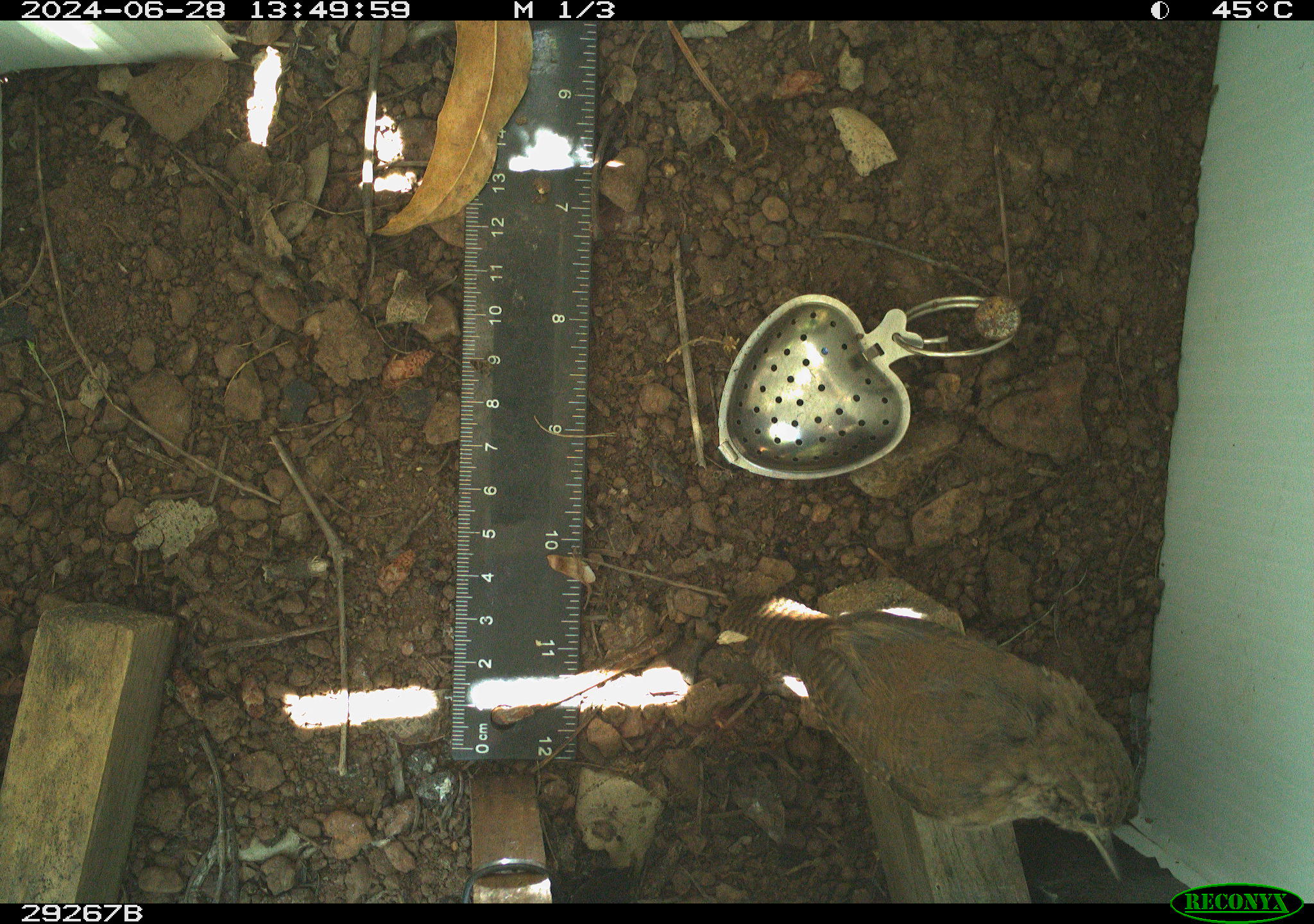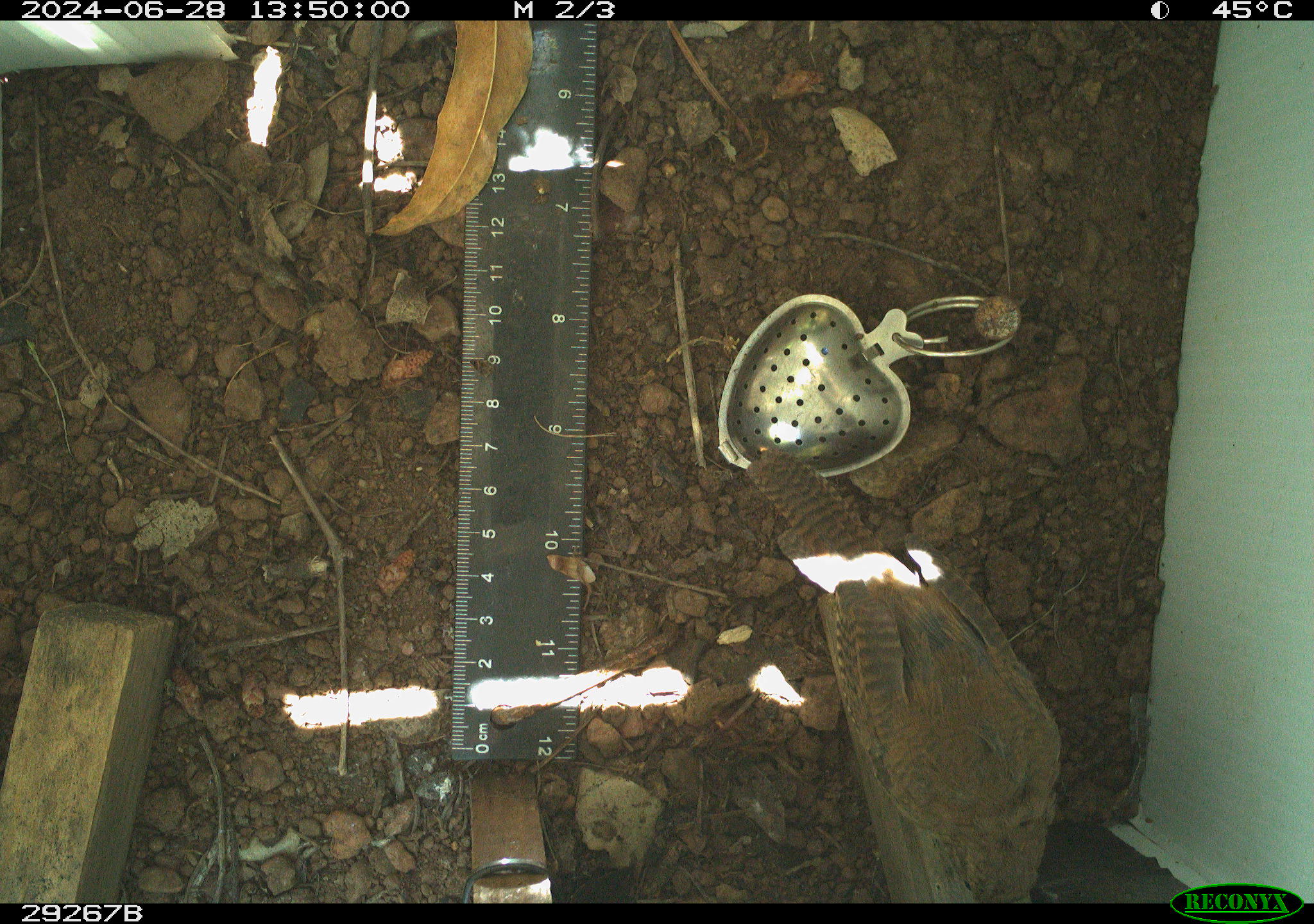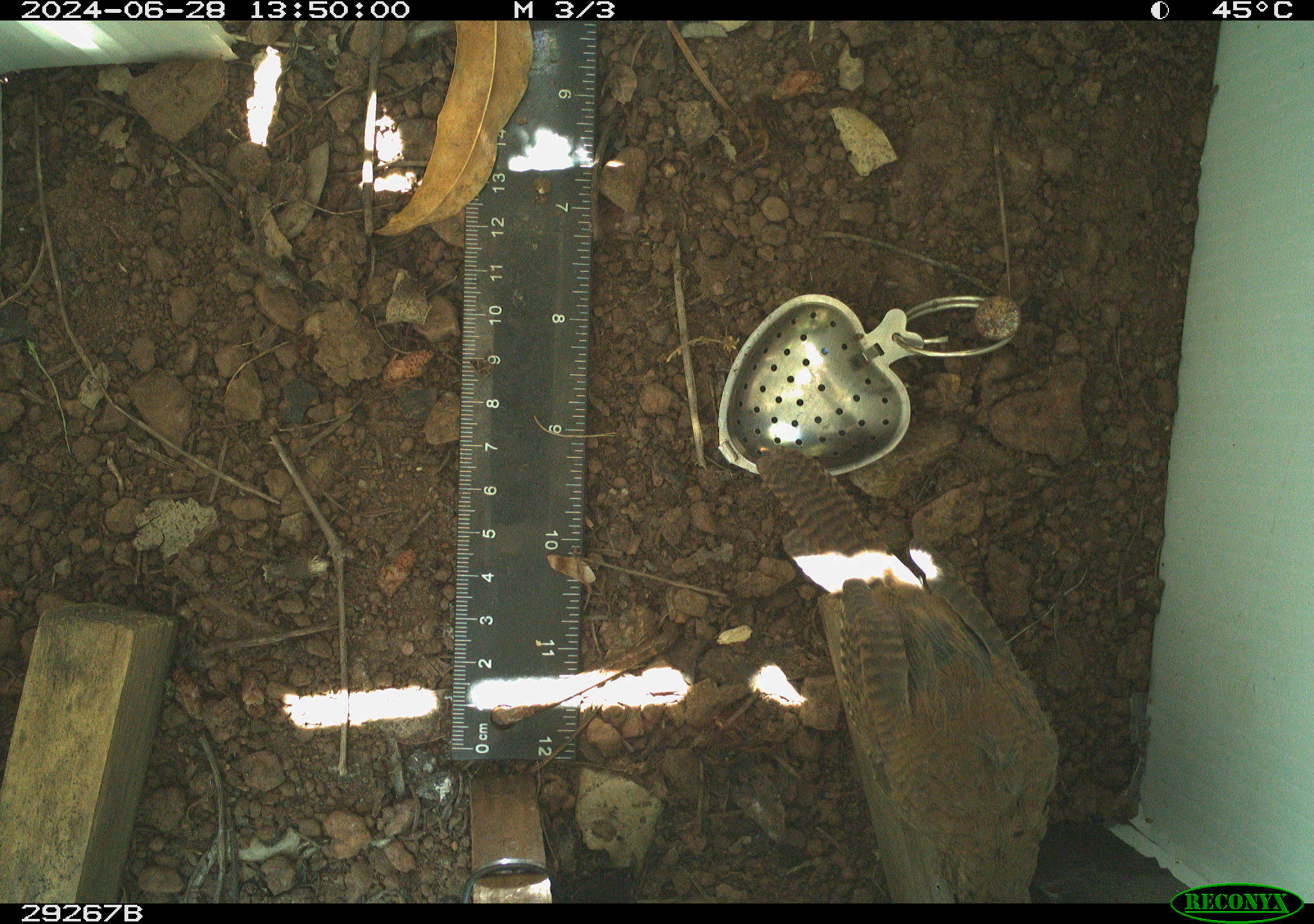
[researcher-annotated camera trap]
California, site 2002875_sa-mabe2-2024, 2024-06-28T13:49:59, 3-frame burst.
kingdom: Animalia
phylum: Chordata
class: Aves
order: Passeriformes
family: Troglodytidae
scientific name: Troglodytidae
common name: wren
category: troglodytidae family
Troglodytidae family (wren) (Troglodytidae).